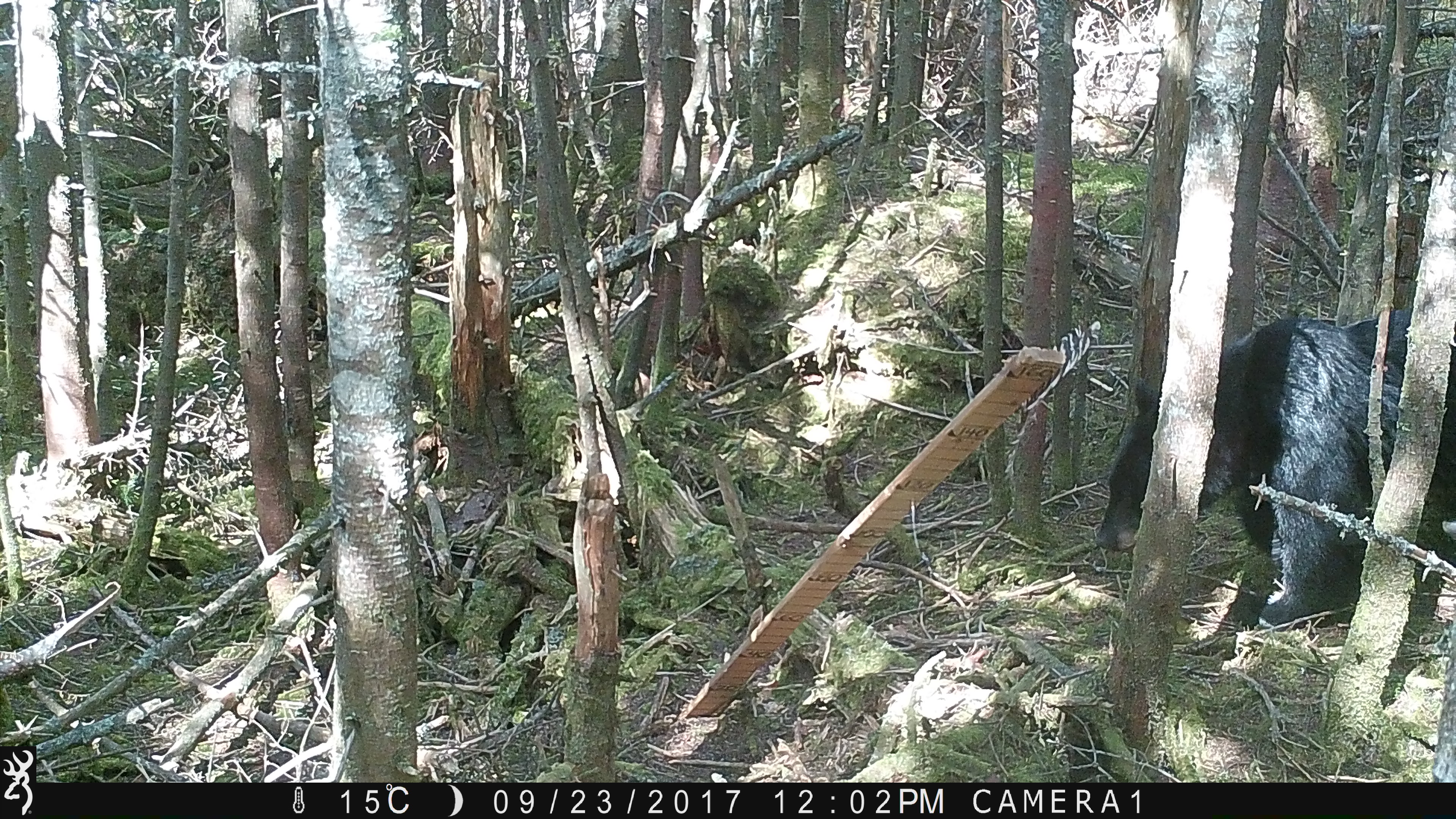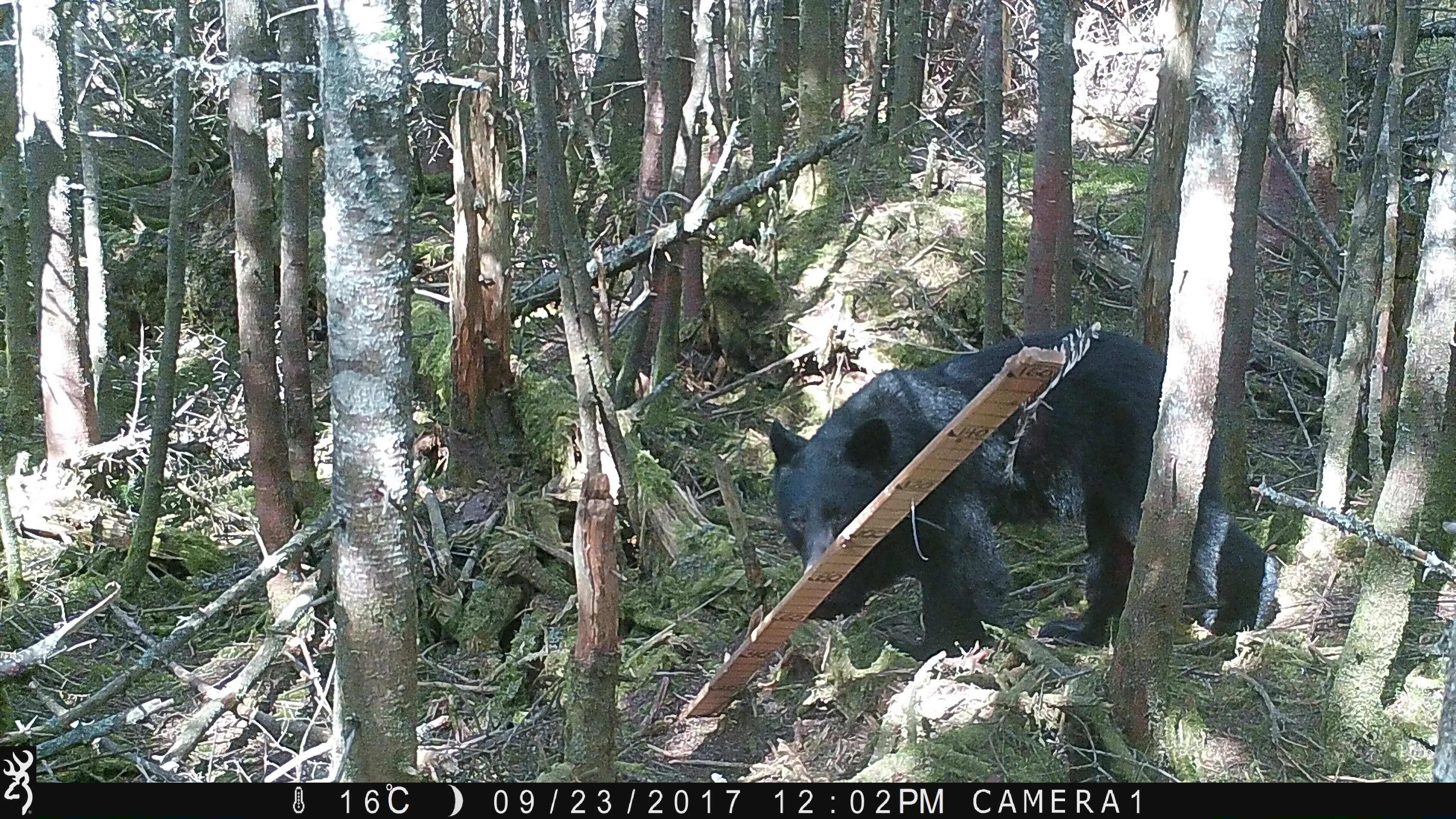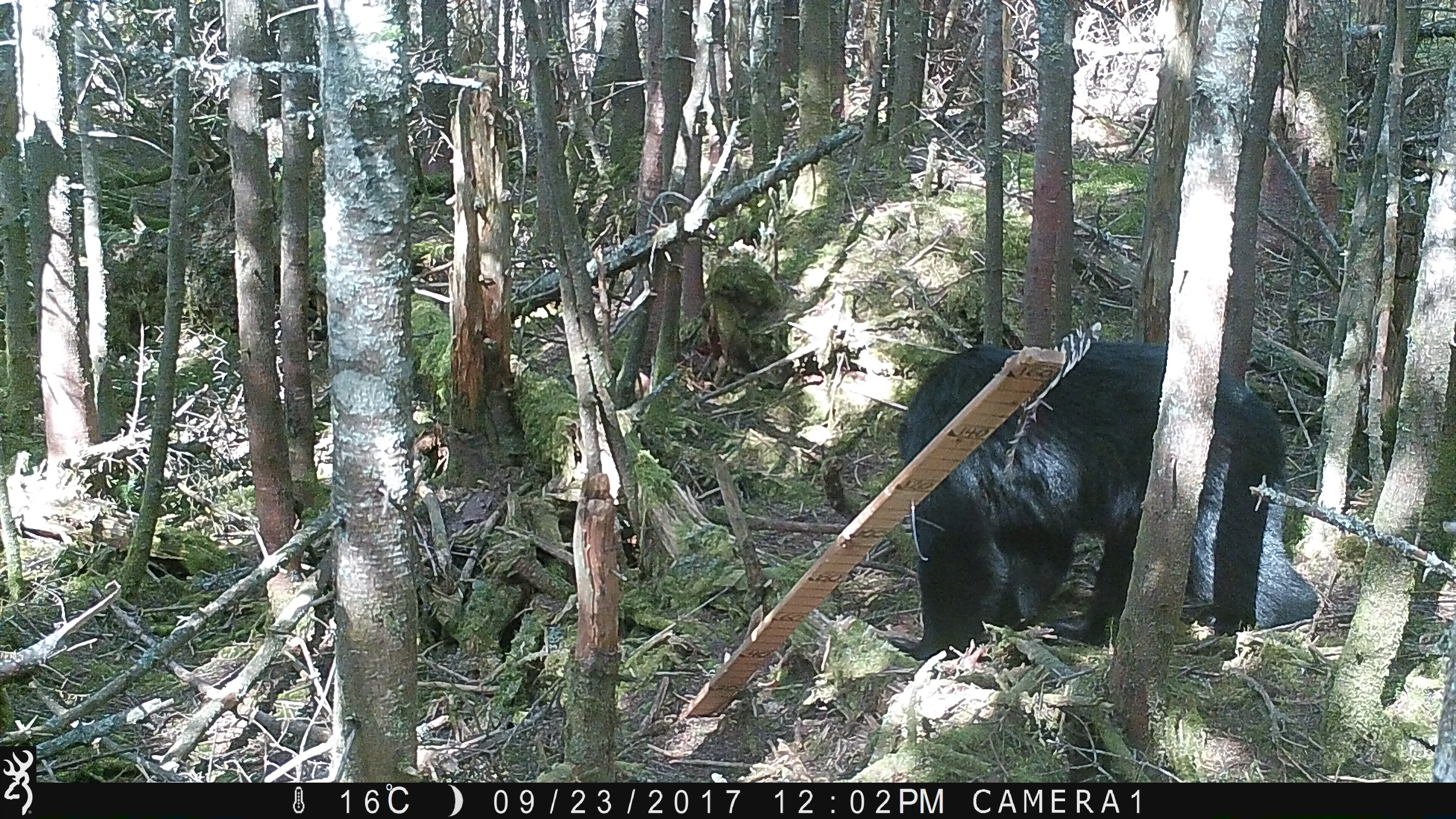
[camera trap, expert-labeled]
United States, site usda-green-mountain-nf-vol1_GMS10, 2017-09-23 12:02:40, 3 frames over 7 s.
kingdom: Animalia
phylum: Chordata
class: Mammalia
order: Carnivora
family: Ursidae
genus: Ursus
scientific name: Ursus americanus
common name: black bear